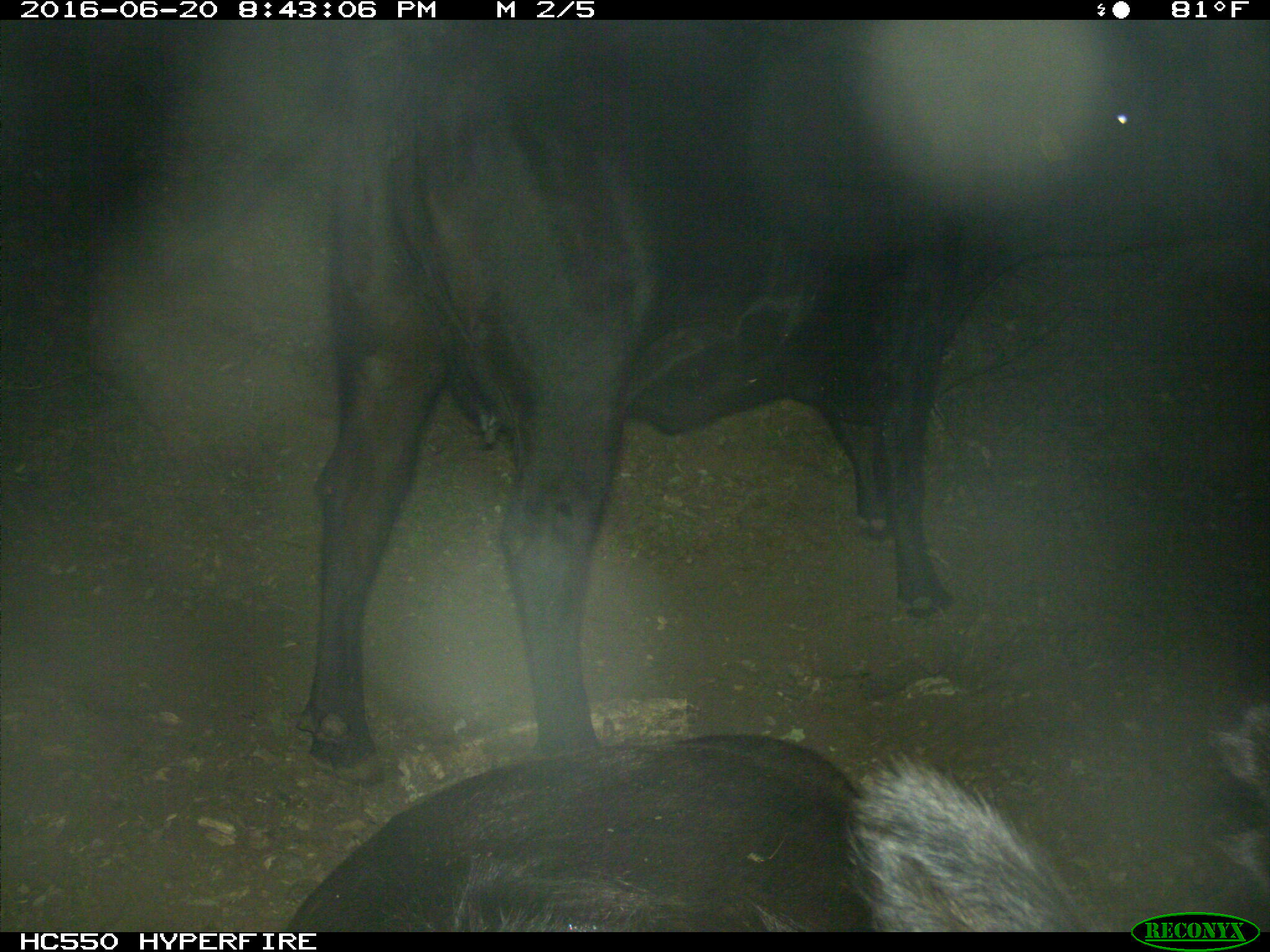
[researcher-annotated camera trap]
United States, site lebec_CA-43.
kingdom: Animalia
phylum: Chordata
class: Mammalia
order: Artiodactyla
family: Bovidae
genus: Bos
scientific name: Bos taurus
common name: domestic cow